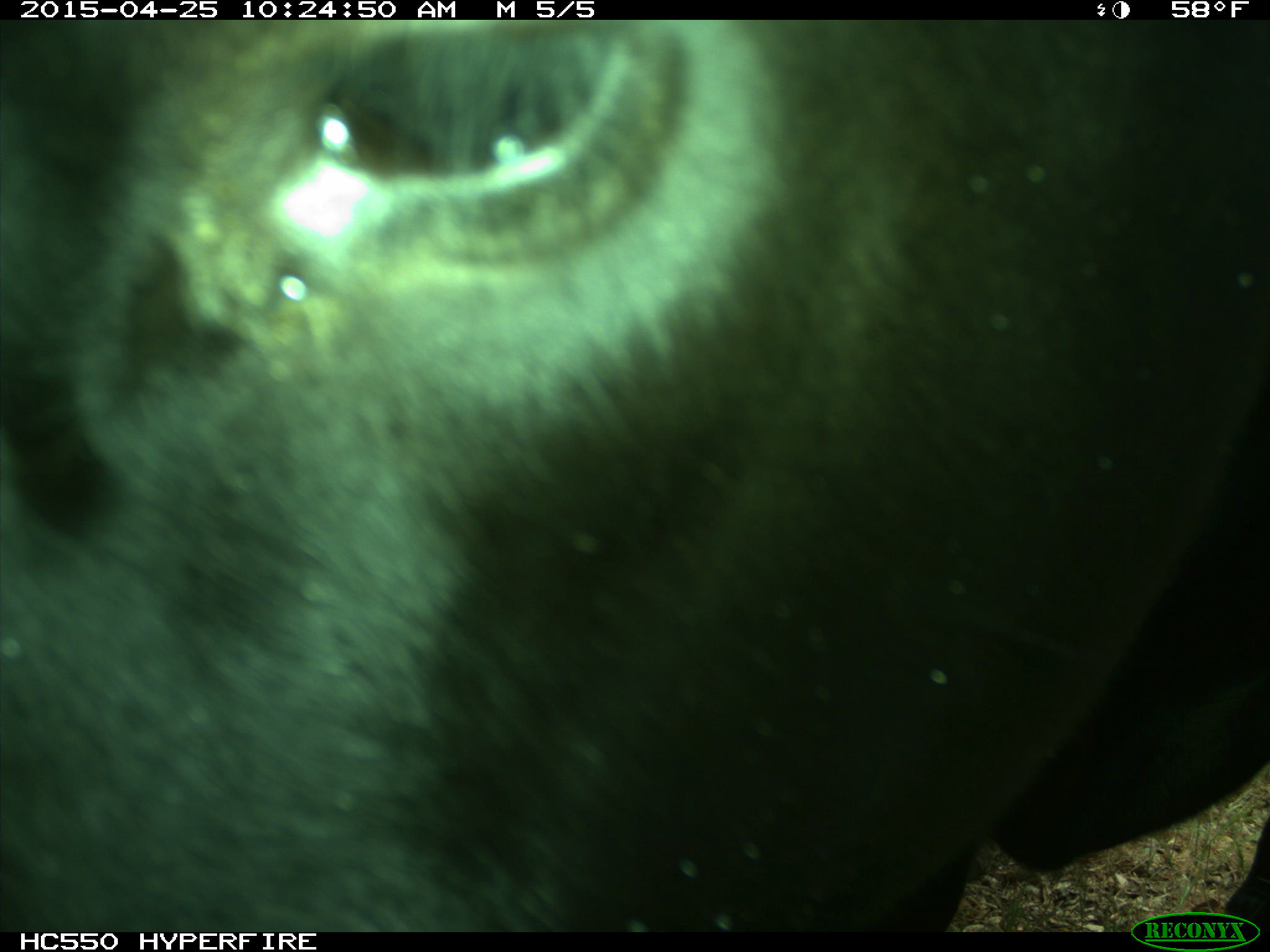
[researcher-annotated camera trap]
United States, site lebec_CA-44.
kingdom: Animalia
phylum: Chordata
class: Mammalia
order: Artiodactyla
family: Suidae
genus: Sus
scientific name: Sus scrofa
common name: wild boar